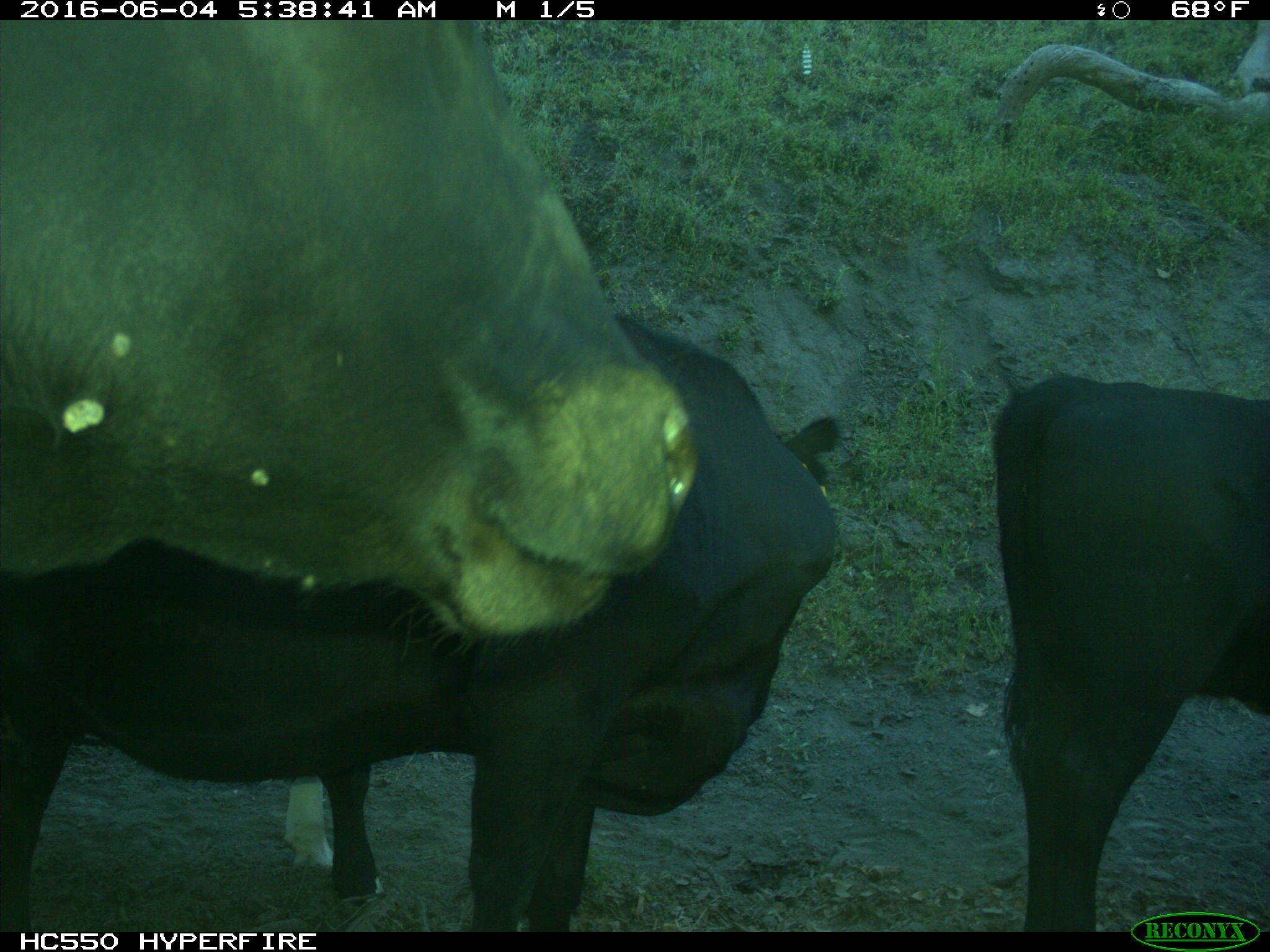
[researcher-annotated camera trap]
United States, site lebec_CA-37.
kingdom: Animalia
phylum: Chordata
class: Mammalia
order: Artiodactyla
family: Bovidae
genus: Bos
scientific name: Bos taurus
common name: domestic cow